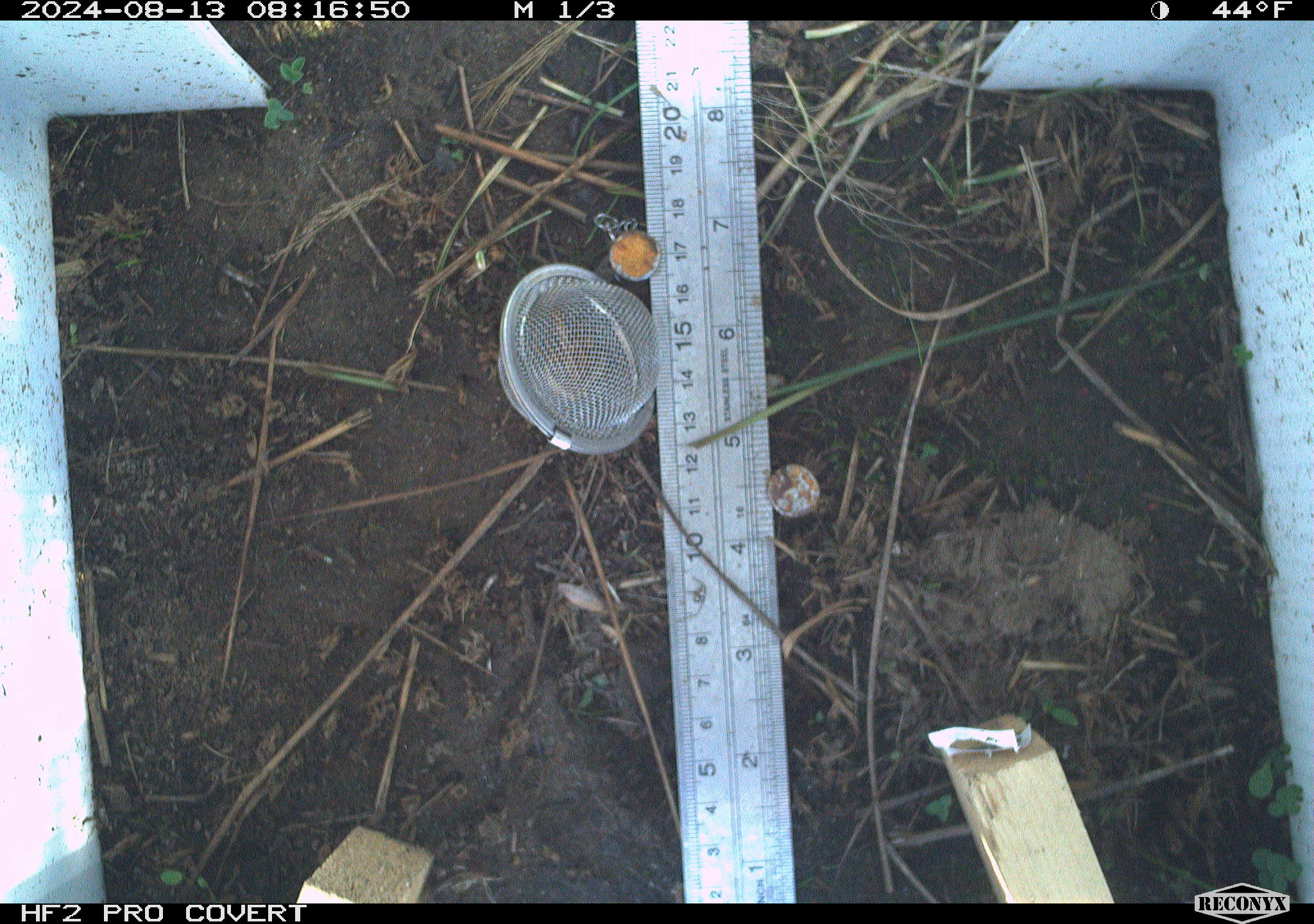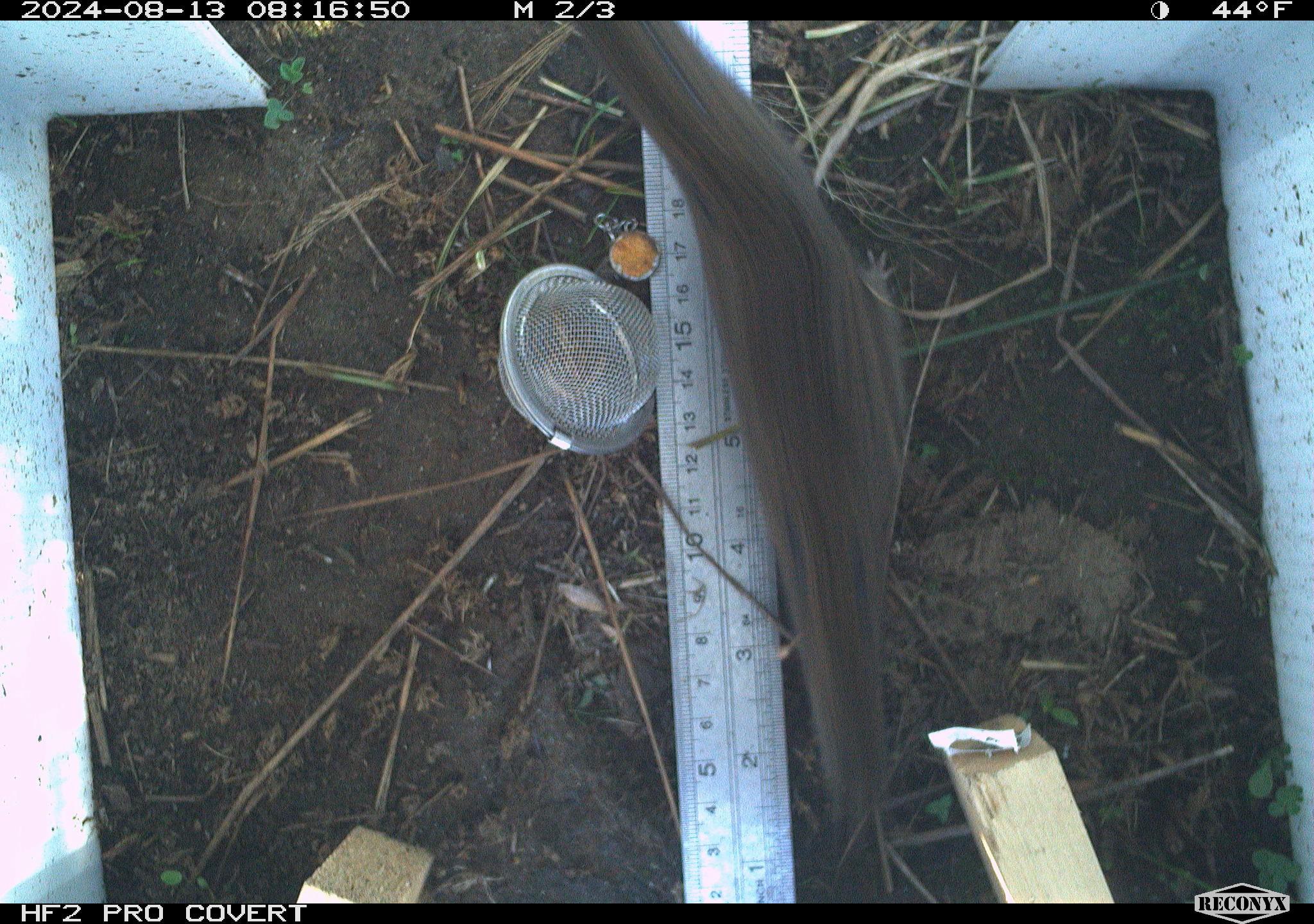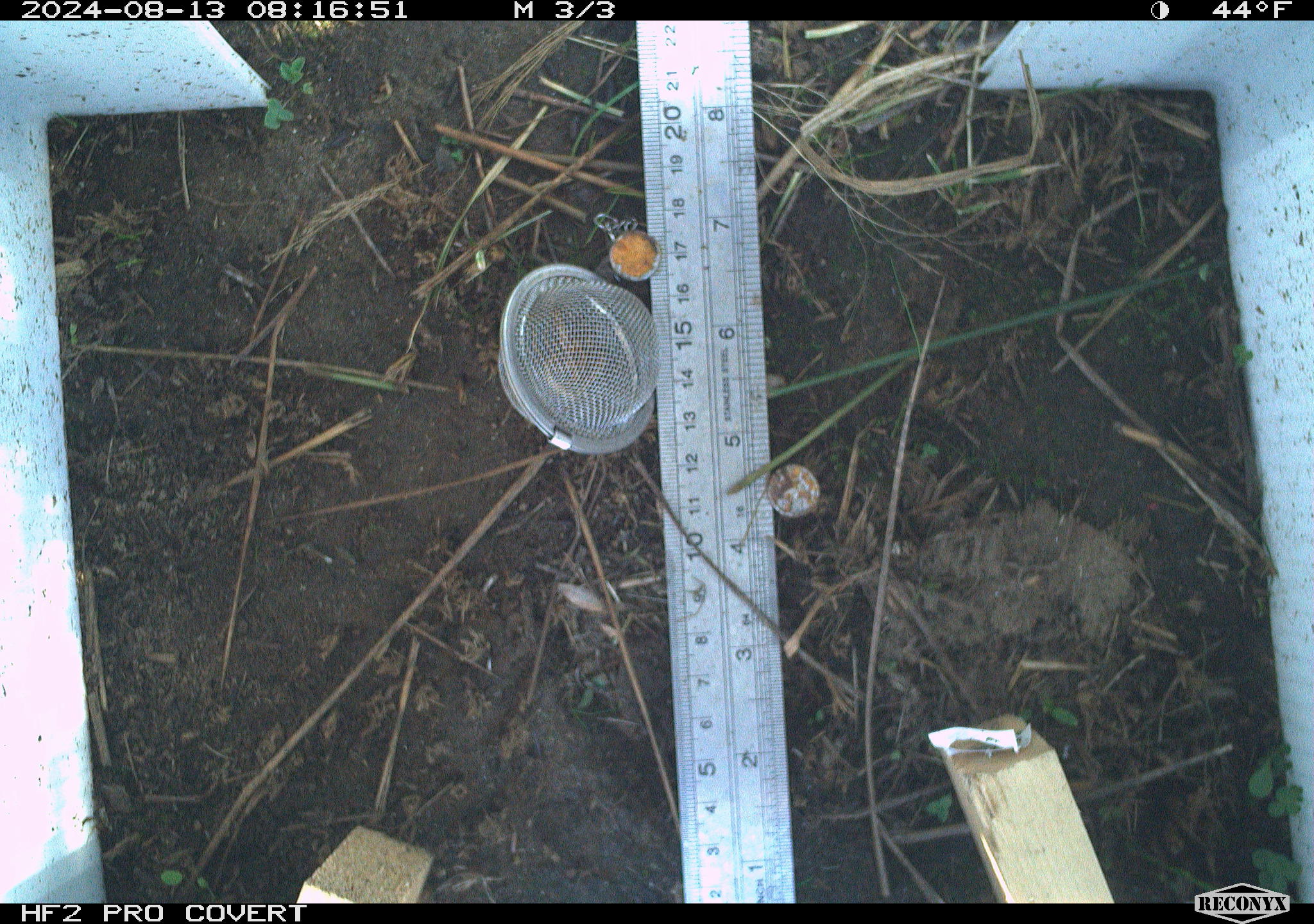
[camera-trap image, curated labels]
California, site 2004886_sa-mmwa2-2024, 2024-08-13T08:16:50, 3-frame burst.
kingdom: Animalia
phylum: Chordata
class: Mammalia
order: Rodentia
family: Cricetidae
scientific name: Arvicolinae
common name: voles, lemmings, and muskrats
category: arvicolinae subfamily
Arvicolinae subfamily (voles, lemmings, and muskrats) (Arvicolinae).